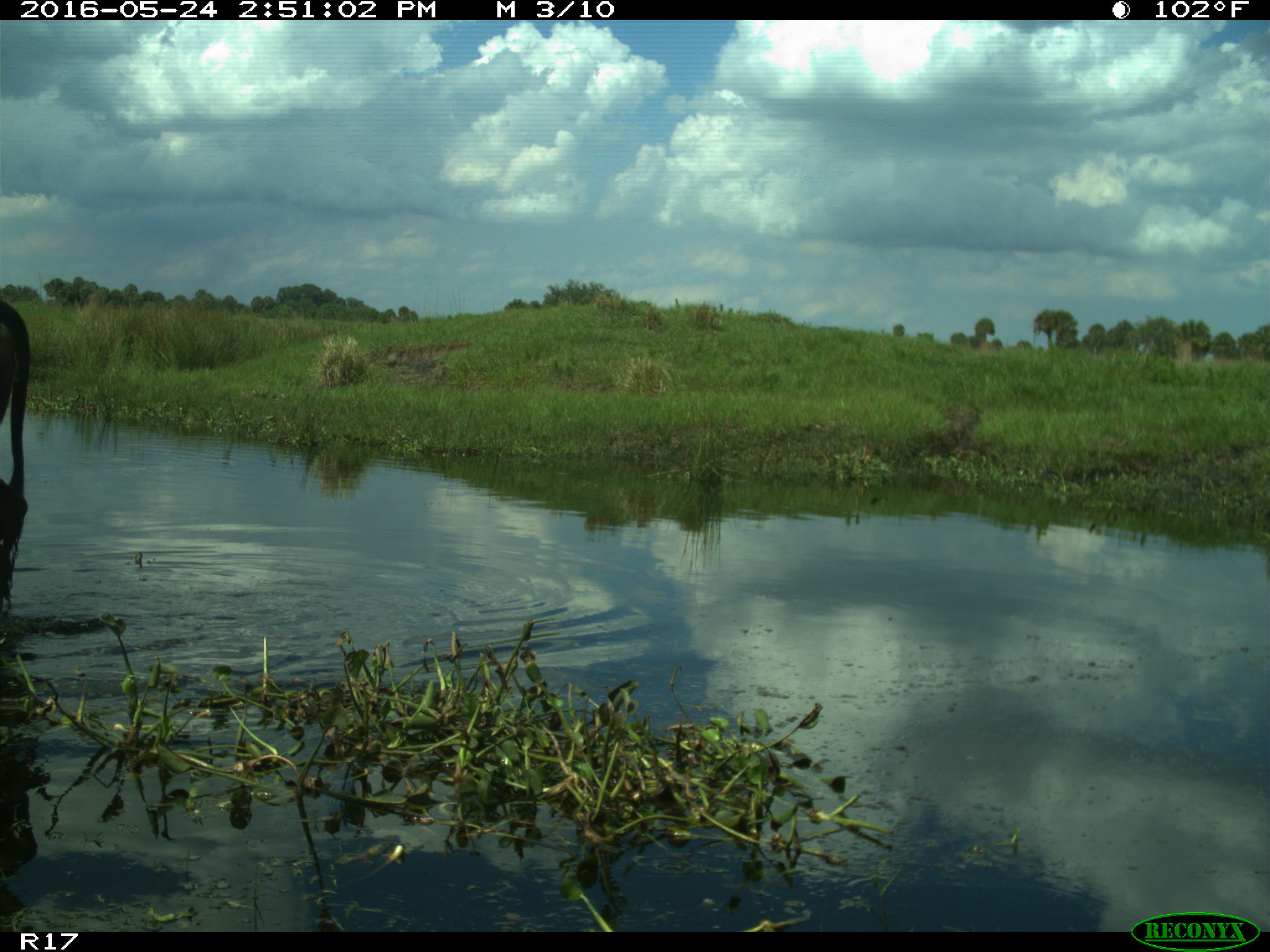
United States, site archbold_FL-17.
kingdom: Animalia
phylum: Chordata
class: Mammalia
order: Artiodactyla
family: Bovidae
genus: Bos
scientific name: Bos taurus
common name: domestic cow